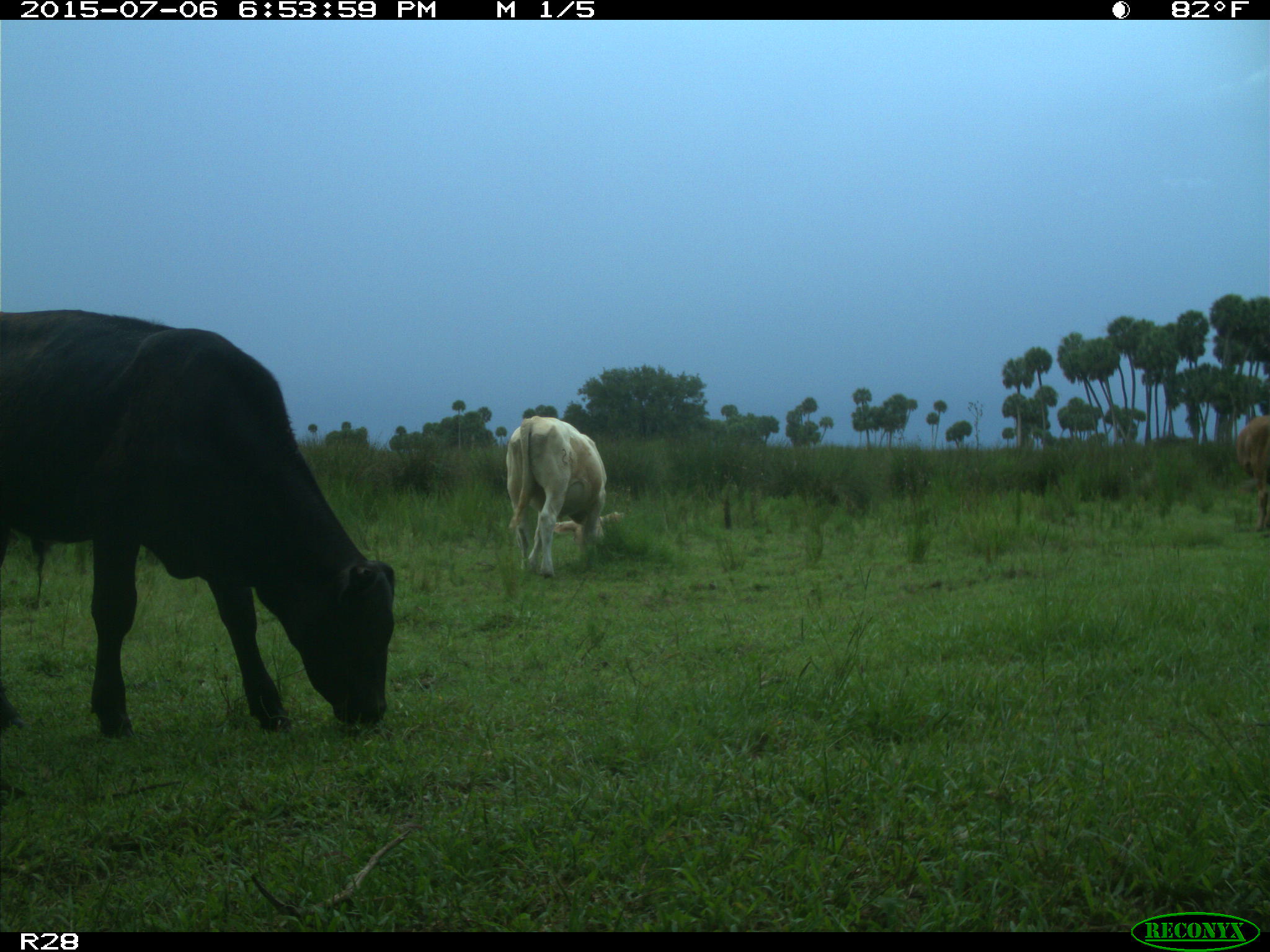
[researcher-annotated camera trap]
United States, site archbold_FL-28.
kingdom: Animalia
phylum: Chordata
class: Mammalia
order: Artiodactyla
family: Bovidae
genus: Bos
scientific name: Bos taurus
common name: domestic cow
Bos taurus (domestic cow).